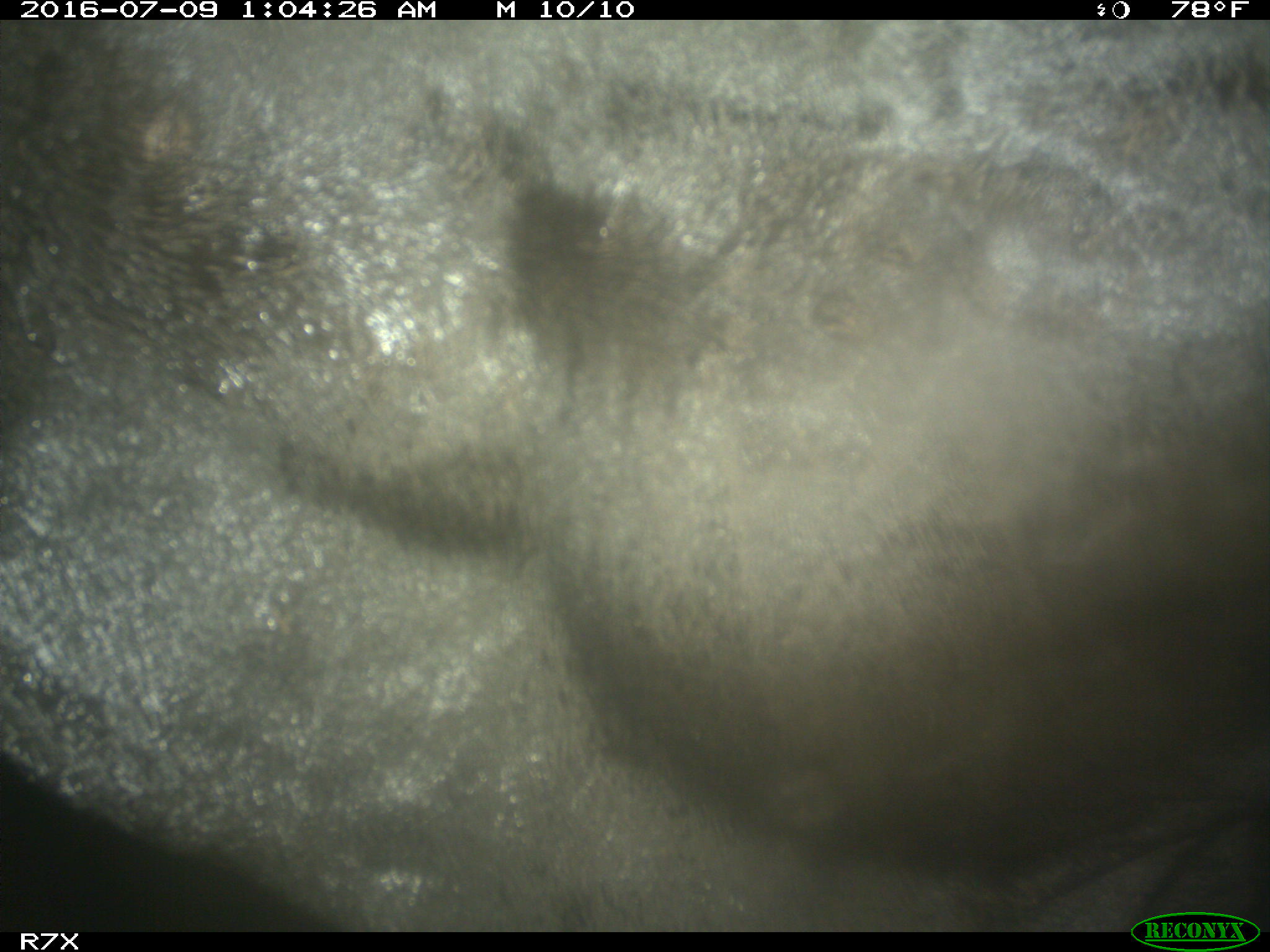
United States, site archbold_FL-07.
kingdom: Animalia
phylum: Chordata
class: Mammalia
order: Artiodactyla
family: Bovidae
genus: Bos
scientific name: Bos taurus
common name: domestic cow